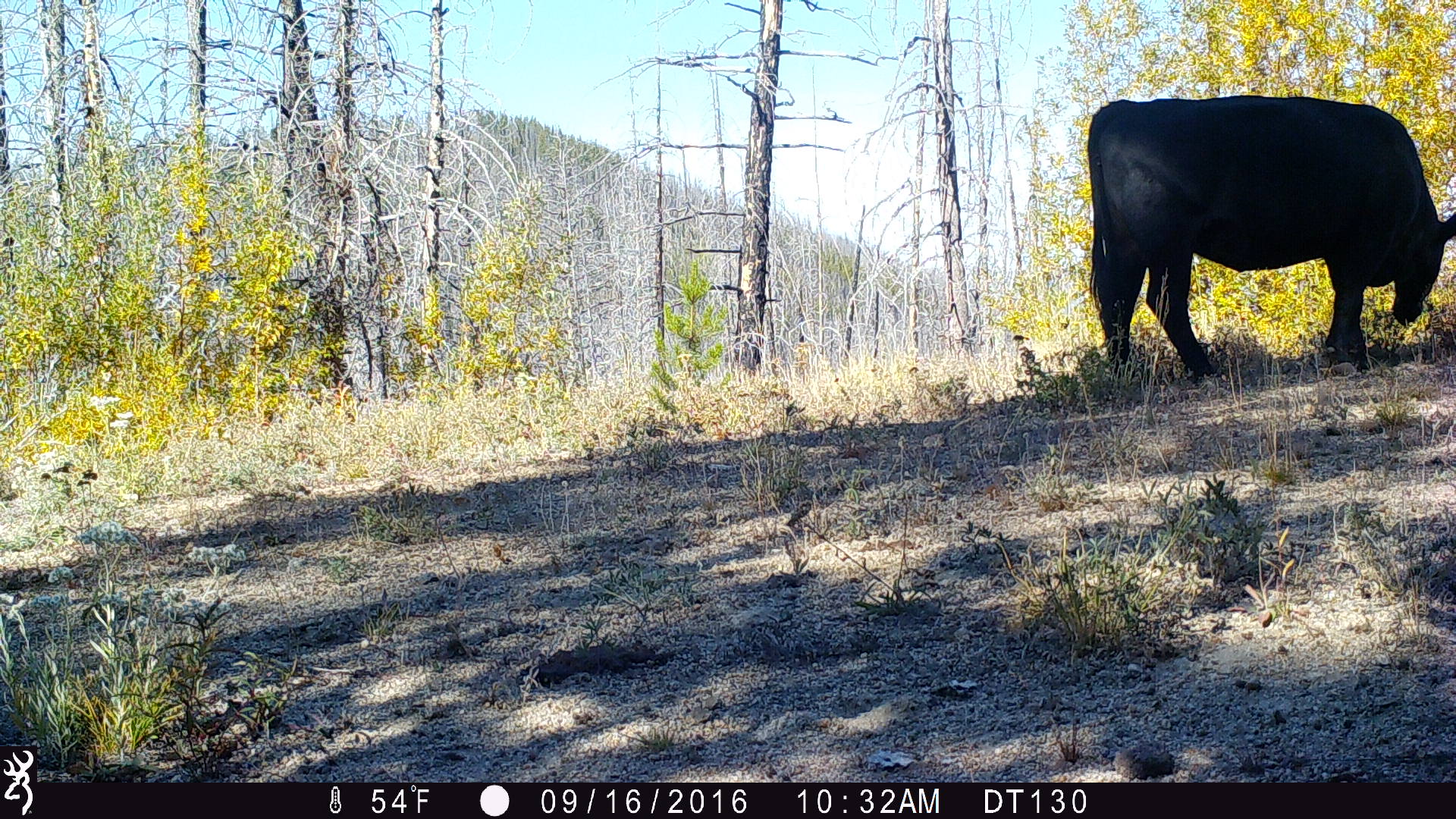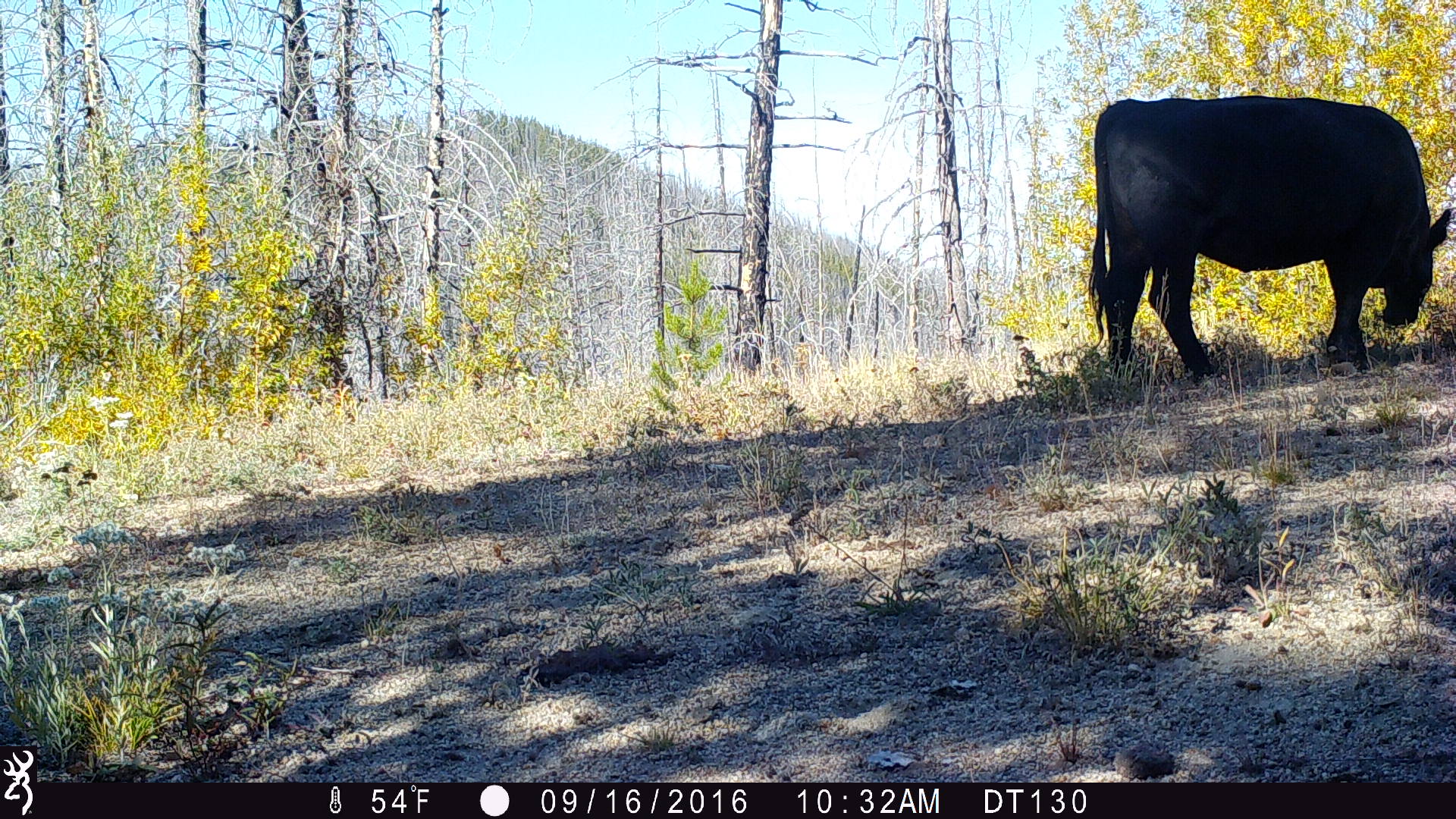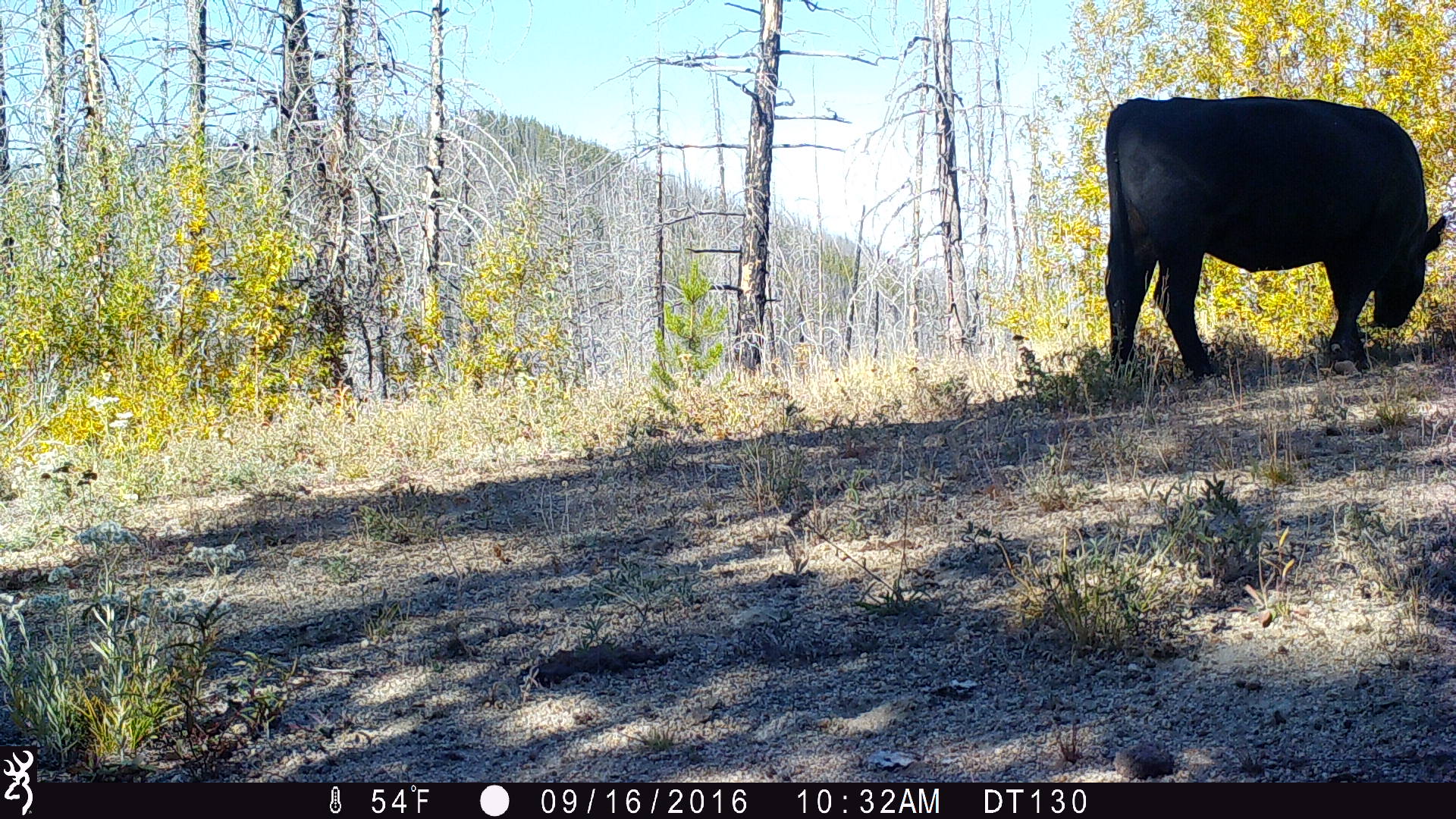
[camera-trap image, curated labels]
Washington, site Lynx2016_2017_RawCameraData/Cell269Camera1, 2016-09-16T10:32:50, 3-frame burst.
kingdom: Animalia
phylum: Chordata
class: Mammalia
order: Artiodactyla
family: Bovidae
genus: Bos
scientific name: Bos taurus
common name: domestic cattle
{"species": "domestic cattle (Bos taurus)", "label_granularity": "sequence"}